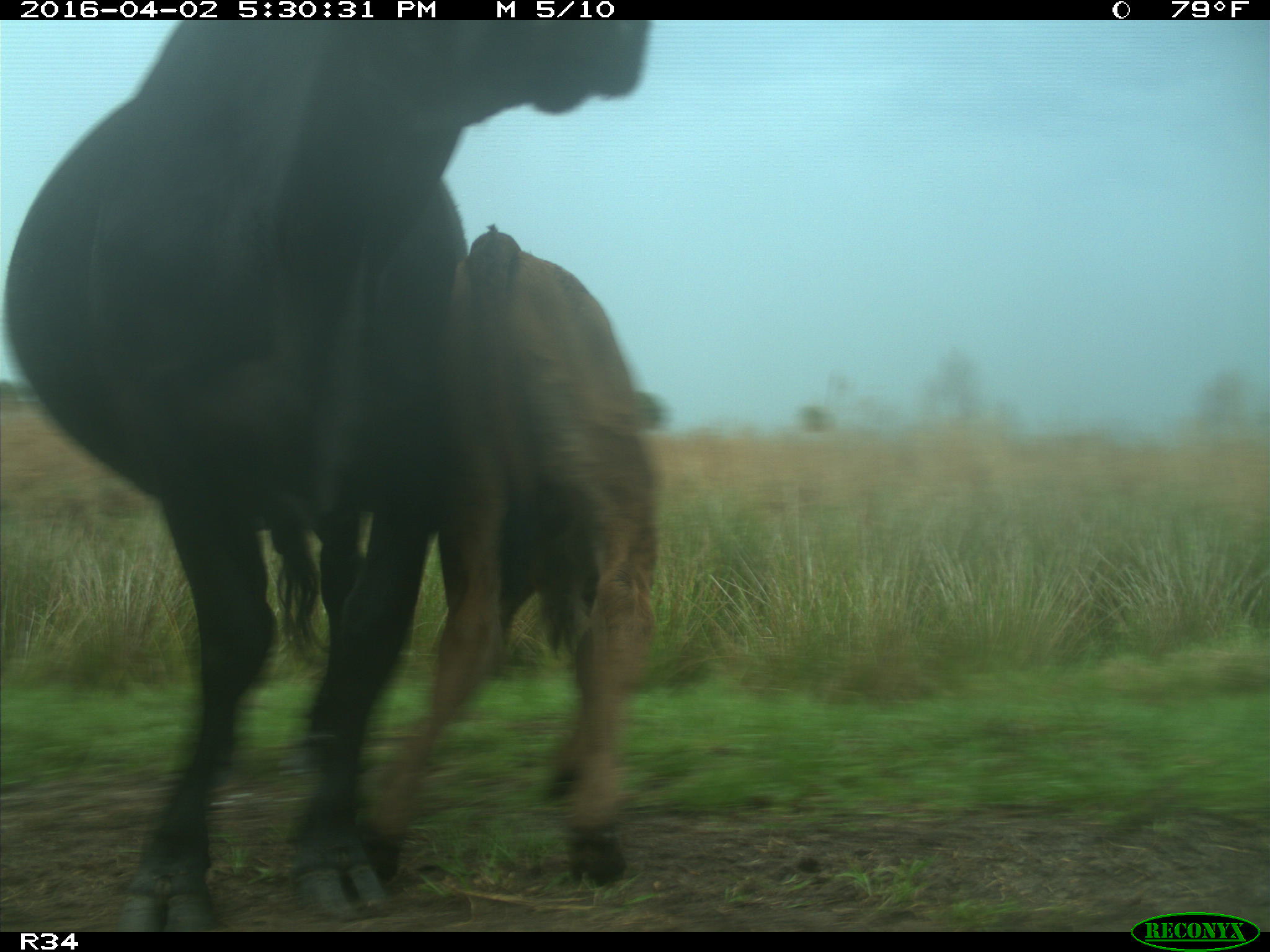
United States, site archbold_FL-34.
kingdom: Animalia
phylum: Chordata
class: Mammalia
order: Artiodactyla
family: Bovidae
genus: Bos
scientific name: Bos taurus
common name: domestic cow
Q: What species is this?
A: Bos taurus (domestic cow).